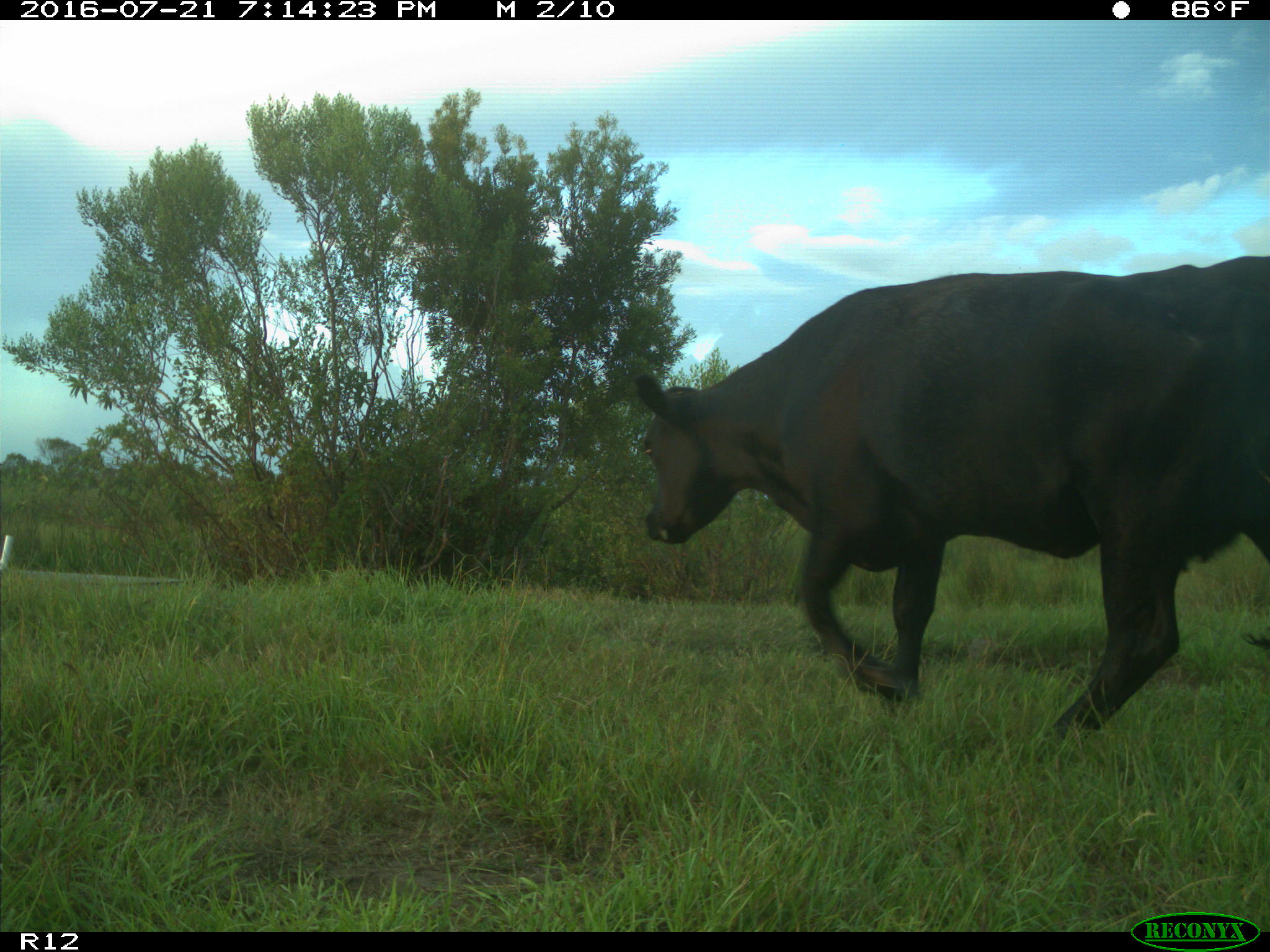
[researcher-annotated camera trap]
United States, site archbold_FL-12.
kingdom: Animalia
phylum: Chordata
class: Mammalia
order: Artiodactyla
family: Bovidae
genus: Bos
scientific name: Bos taurus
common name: domestic cow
Bos taurus (domestic cow).